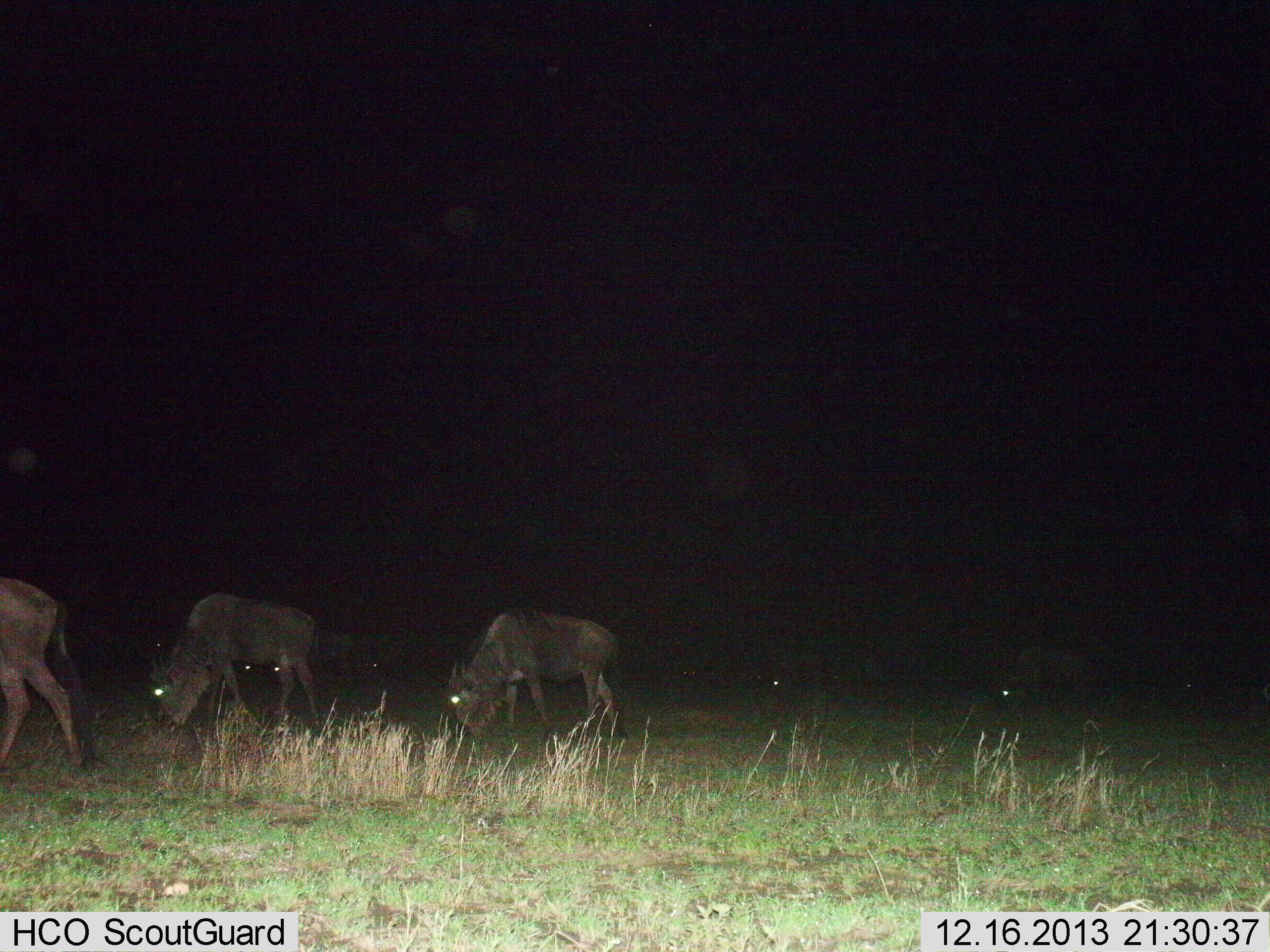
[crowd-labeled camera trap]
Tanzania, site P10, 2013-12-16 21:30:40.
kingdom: Animalia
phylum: Chordata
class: Mammalia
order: Artiodactyla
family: Bovidae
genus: Connochaetes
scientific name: Connochaetes taurinus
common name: blue wildebeest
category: wildebeest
Wildebeest (blue wildebeest) (Connochaetes taurinus), count 5. Behavior (volunteer vote fractions): standing 20%, resting 0%, moving 20%, interacting 0%. Young present (vote fraction): 0%. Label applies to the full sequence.